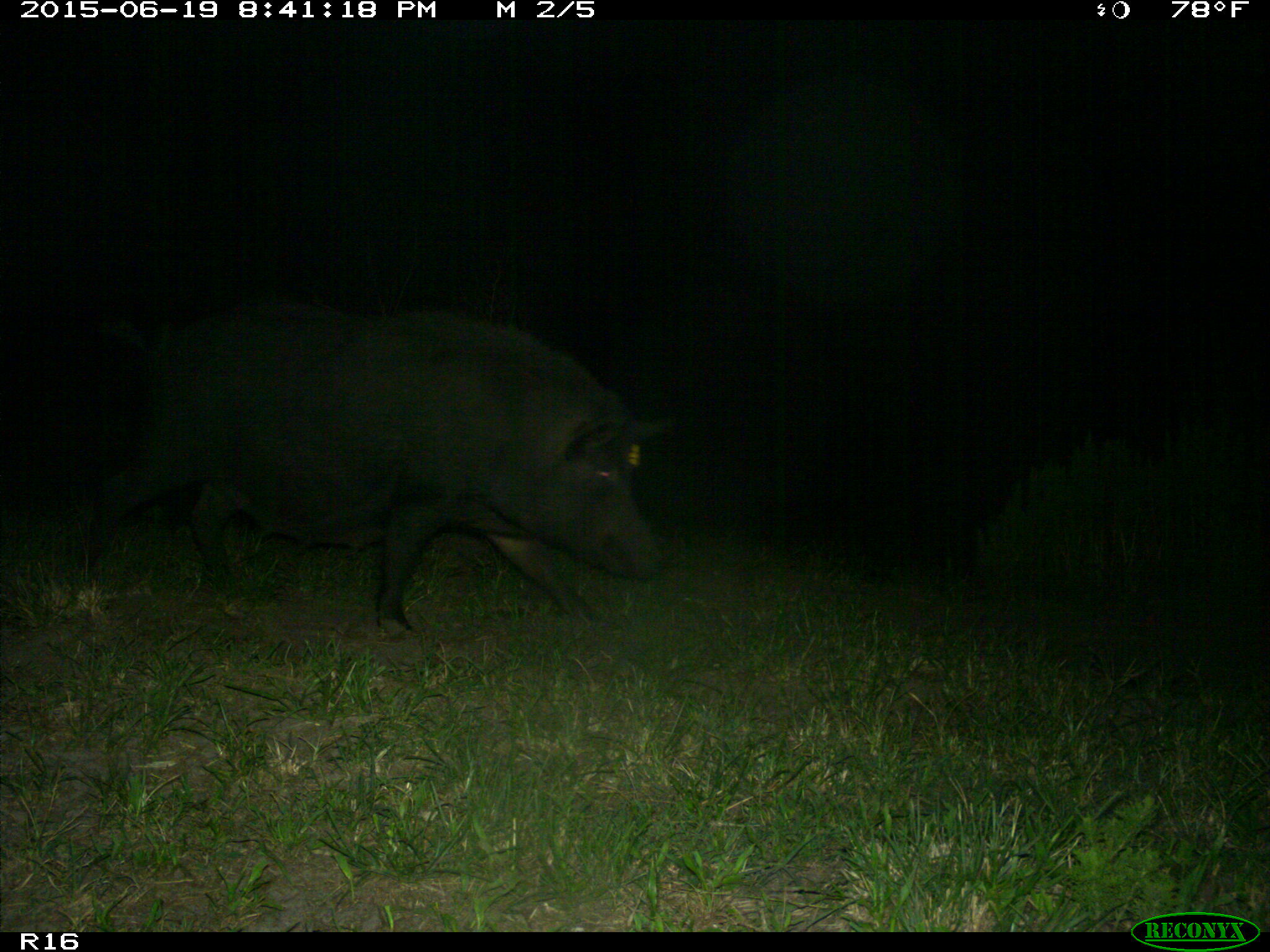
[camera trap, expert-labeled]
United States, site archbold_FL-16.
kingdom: Animalia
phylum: Chordata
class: Mammalia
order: Artiodactyla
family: Suidae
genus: Sus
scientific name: Sus scrofa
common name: wild boar